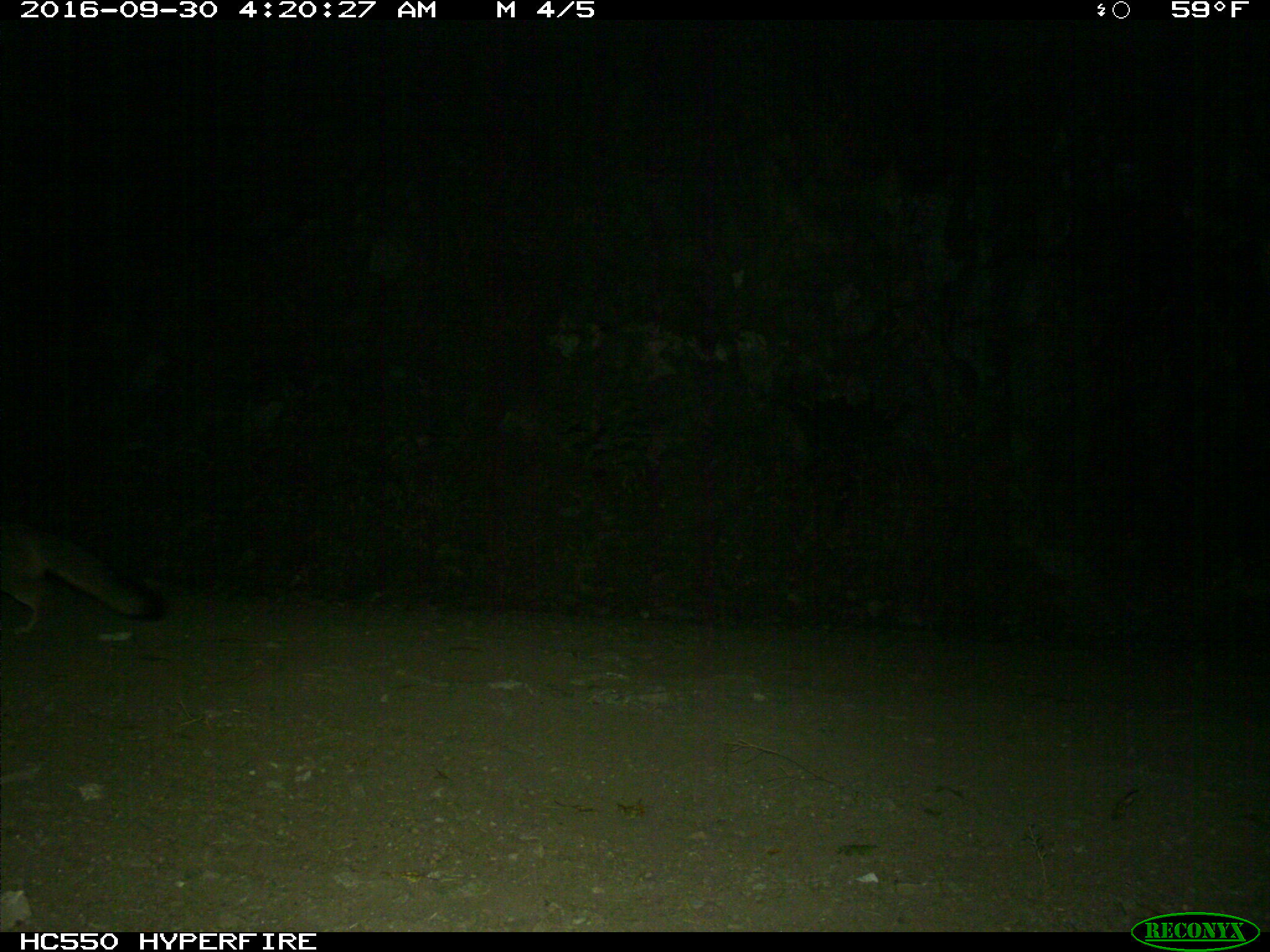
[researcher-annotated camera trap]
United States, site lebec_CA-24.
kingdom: Animalia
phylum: Chordata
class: Mammalia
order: Carnivora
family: Canidae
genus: Urocyon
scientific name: Urocyon cinereoargenteus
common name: gray fox